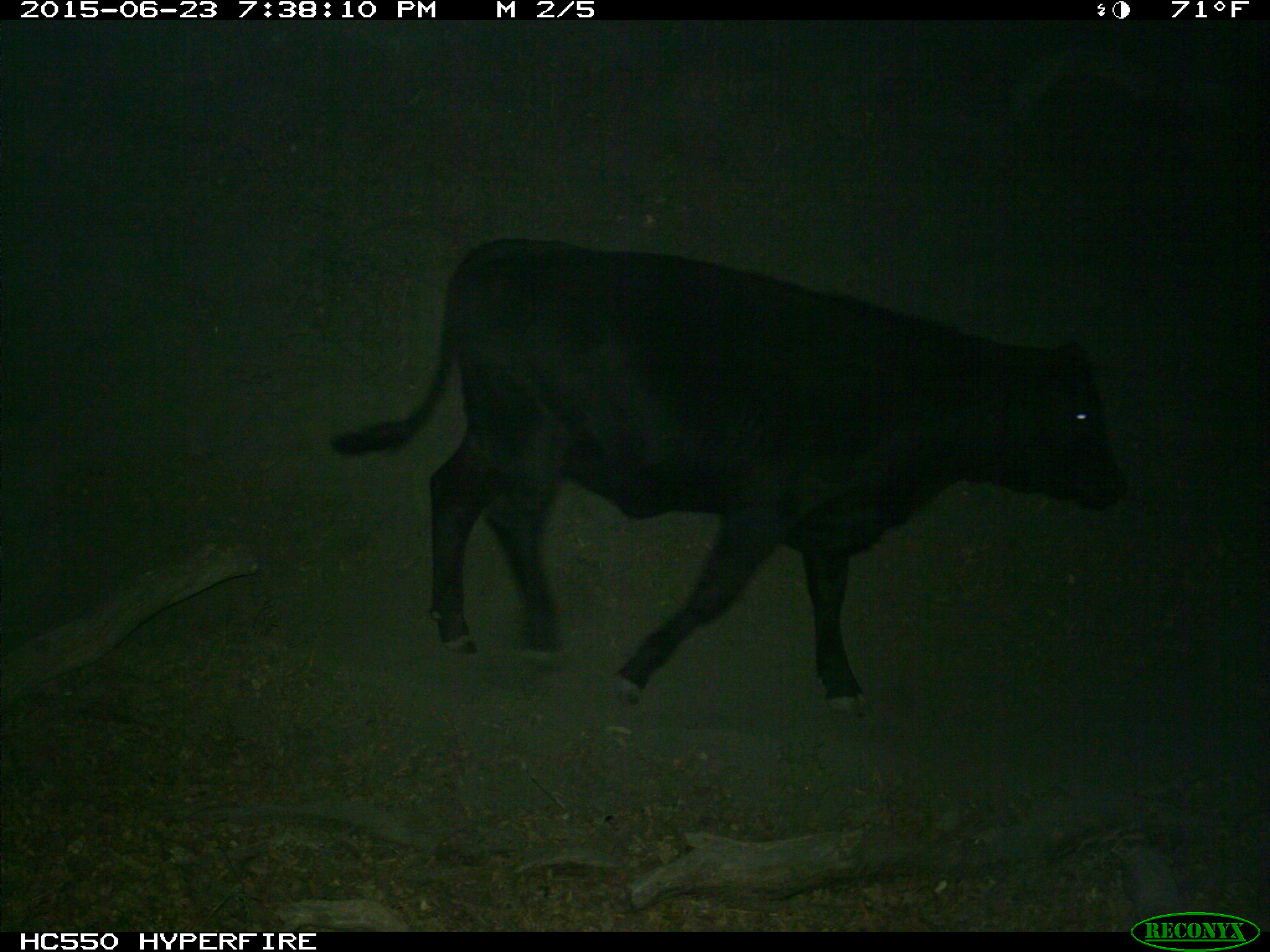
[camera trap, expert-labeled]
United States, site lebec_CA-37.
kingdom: Animalia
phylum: Chordata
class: Mammalia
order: Artiodactyla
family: Bovidae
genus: Bos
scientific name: Bos taurus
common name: domestic cow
Bos taurus (domestic cow).